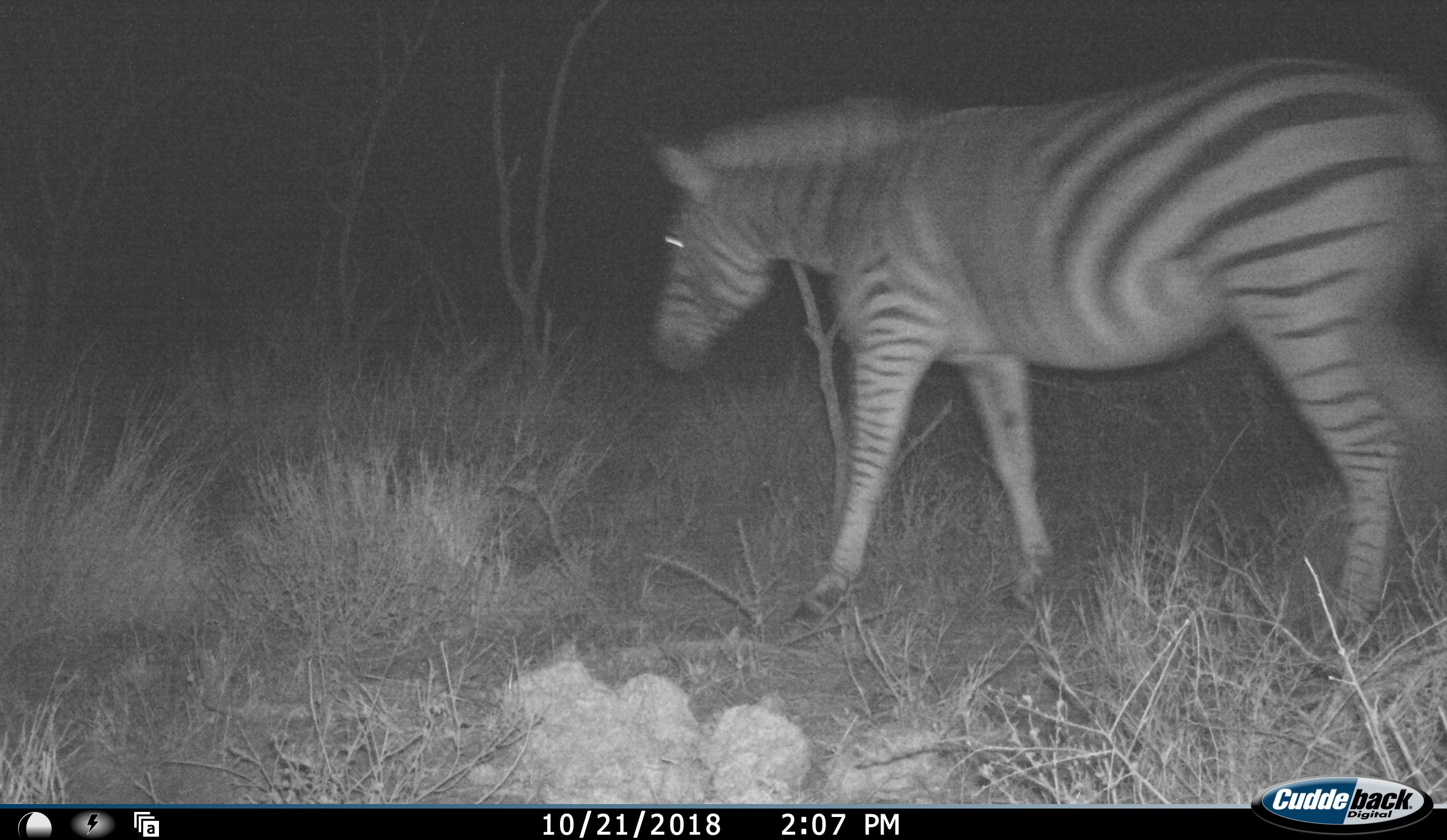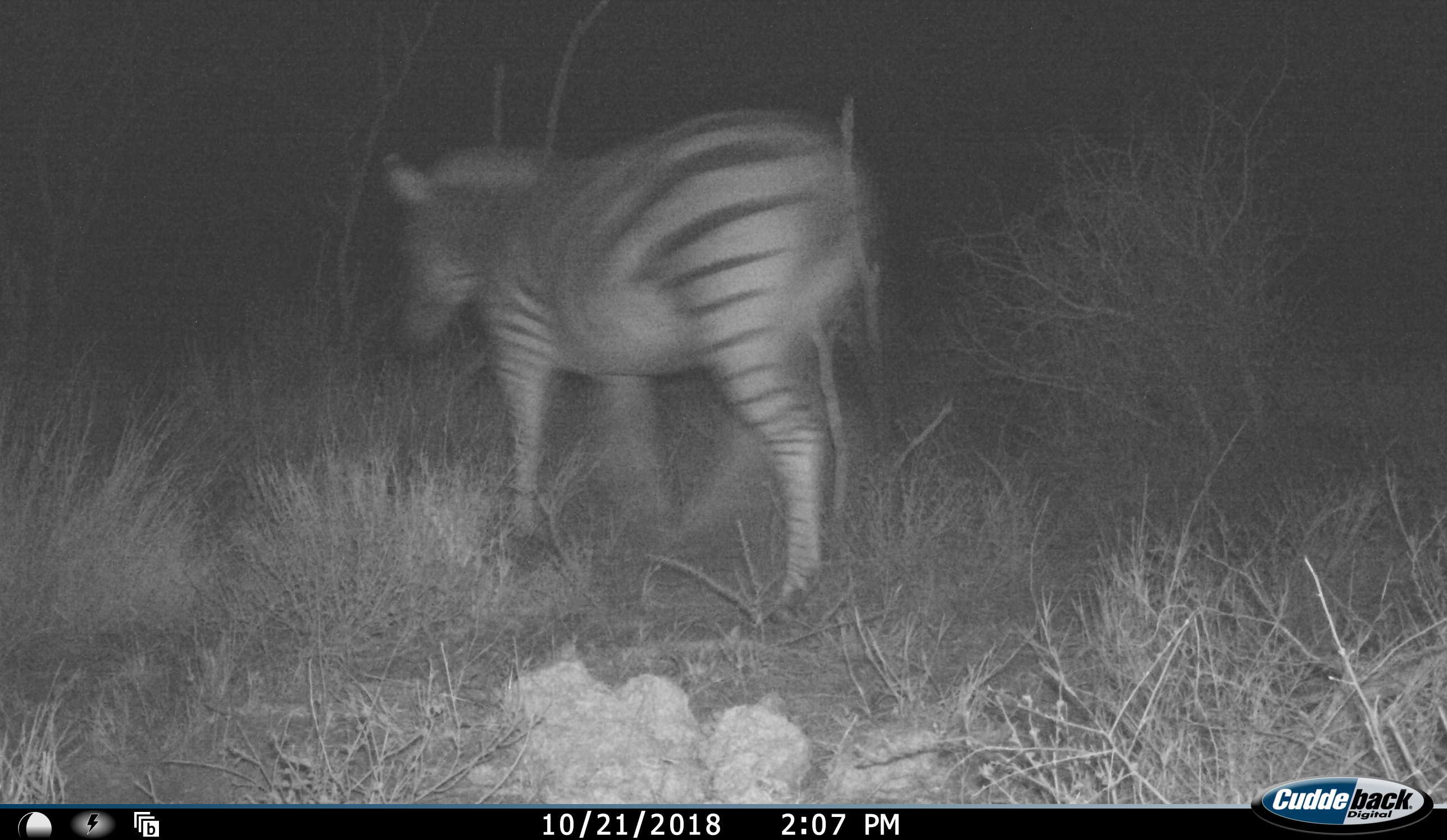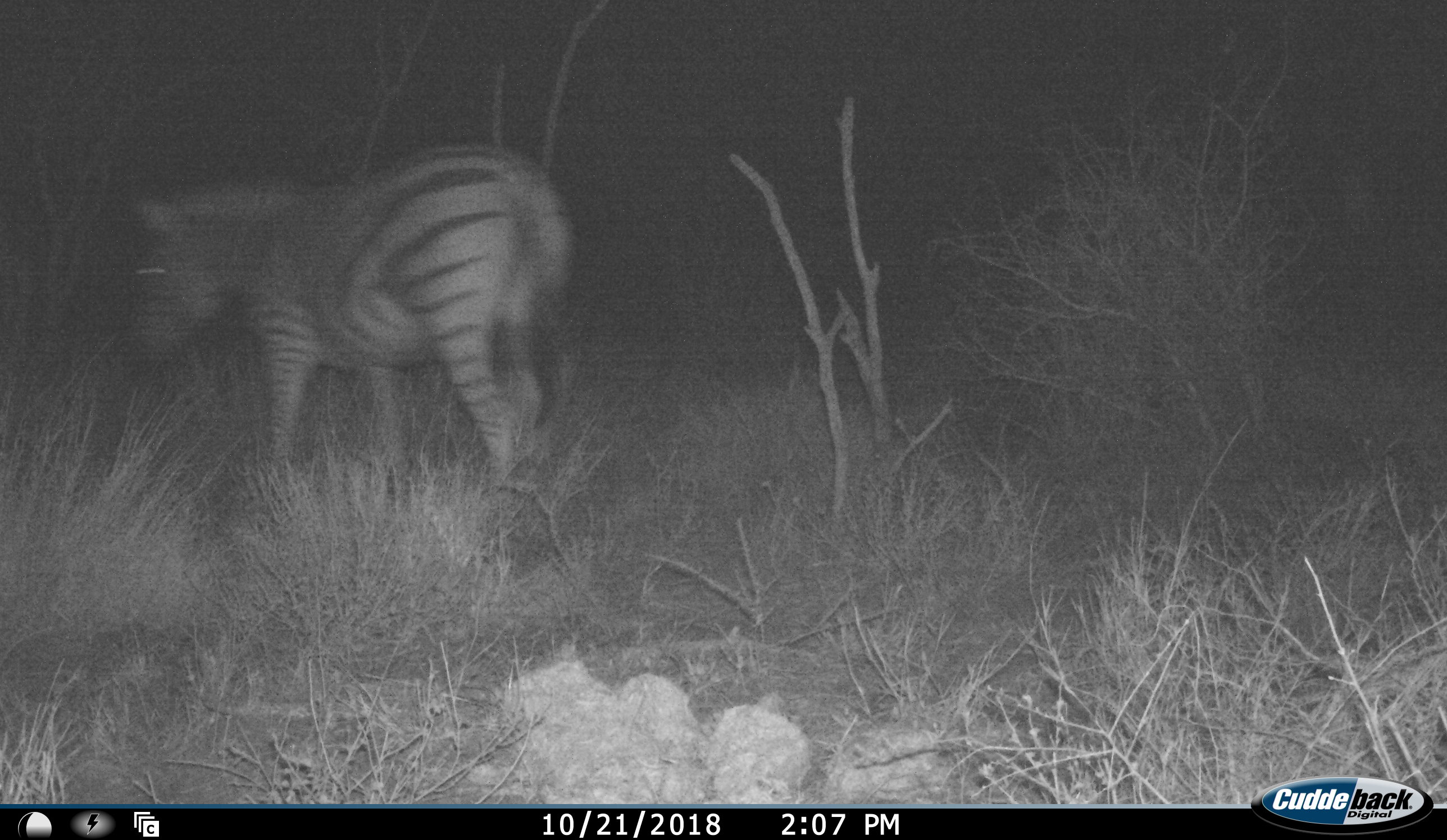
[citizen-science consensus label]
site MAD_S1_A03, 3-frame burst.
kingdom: Animalia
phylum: Chordata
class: Mammalia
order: Perissodactyla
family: Equidae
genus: Equus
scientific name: Equus quagga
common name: plains zebra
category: zebraplains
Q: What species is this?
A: Zebraplains (plains zebra) (Equus quagga).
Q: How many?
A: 1.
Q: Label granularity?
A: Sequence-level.